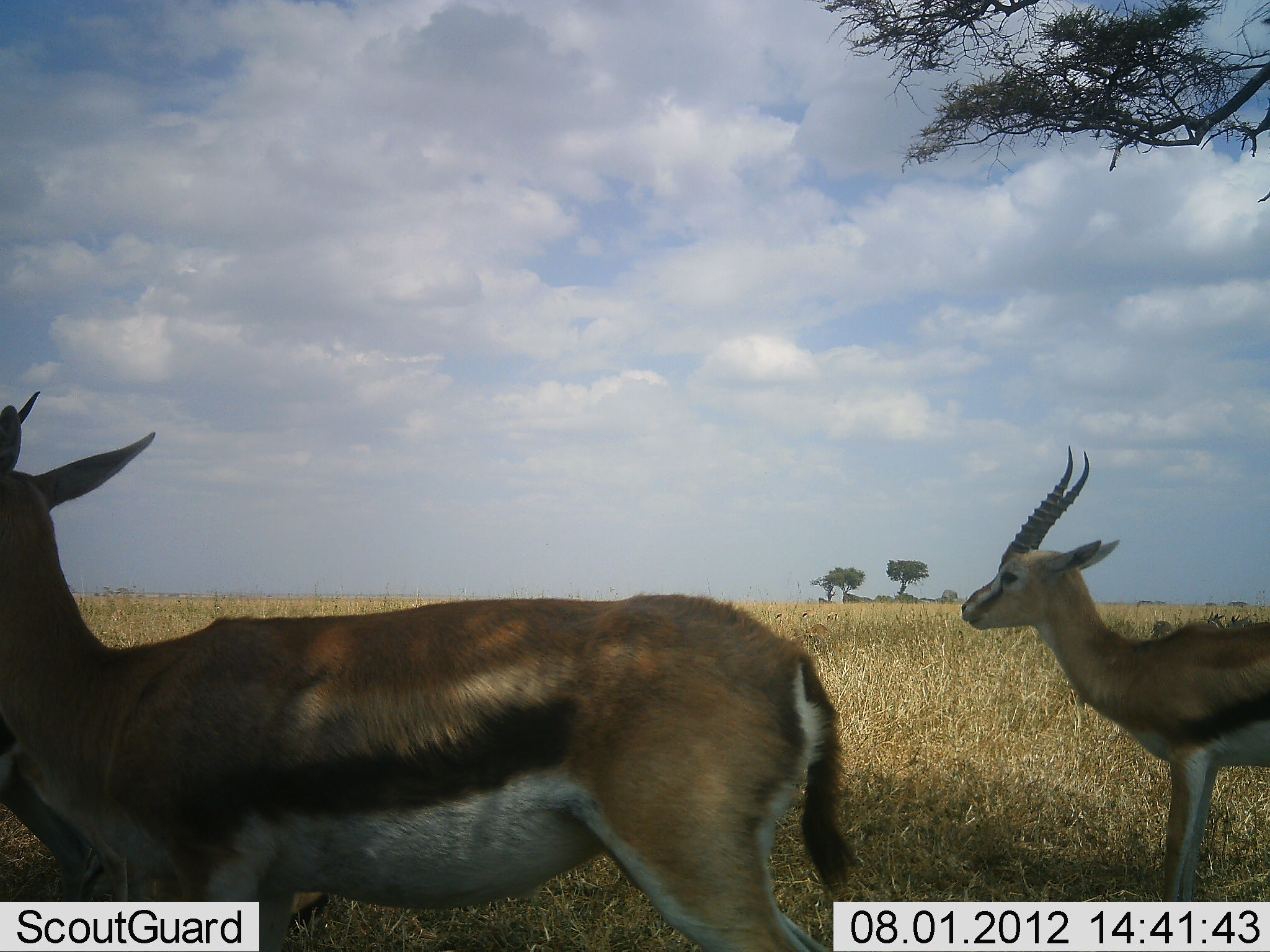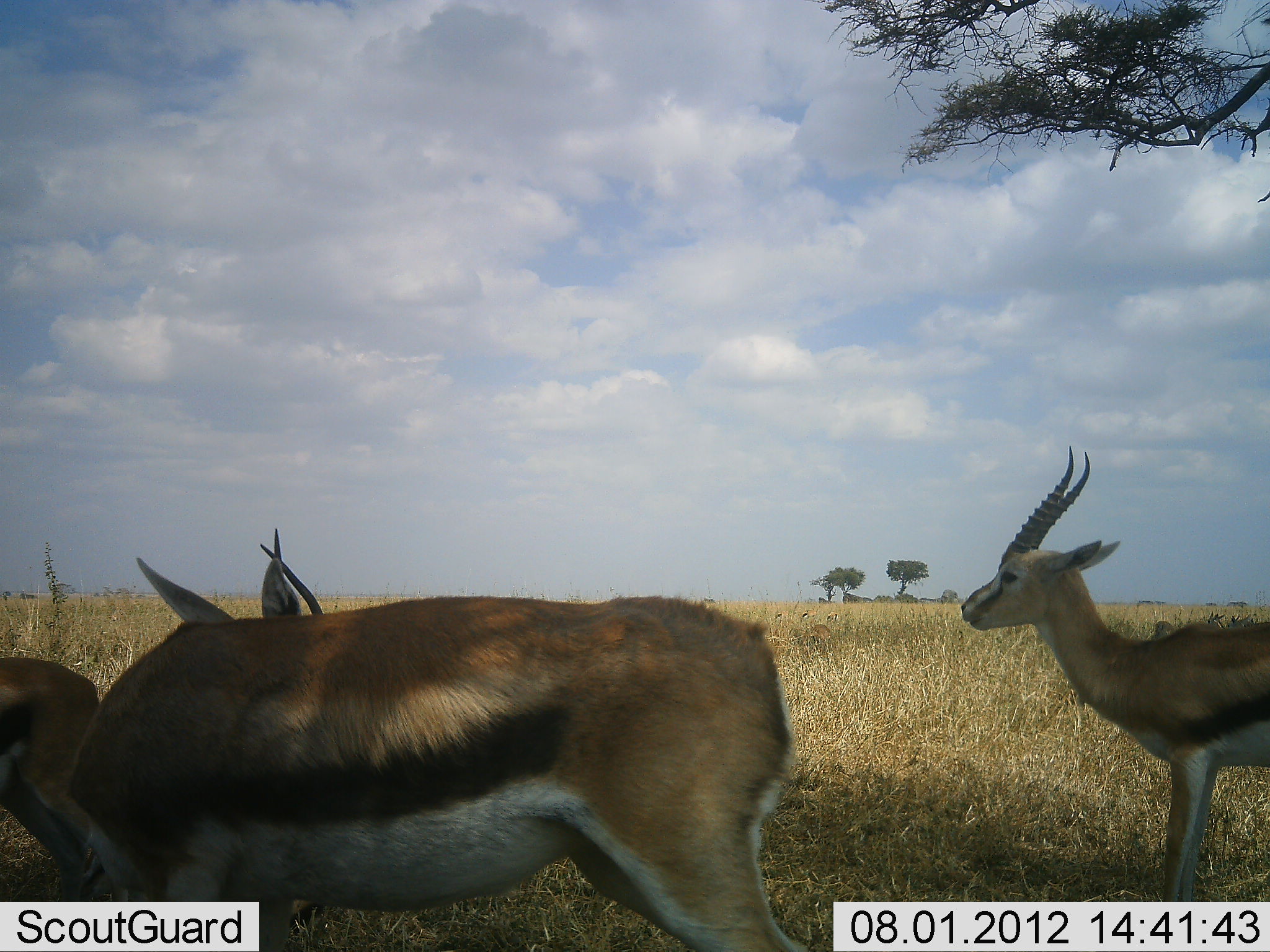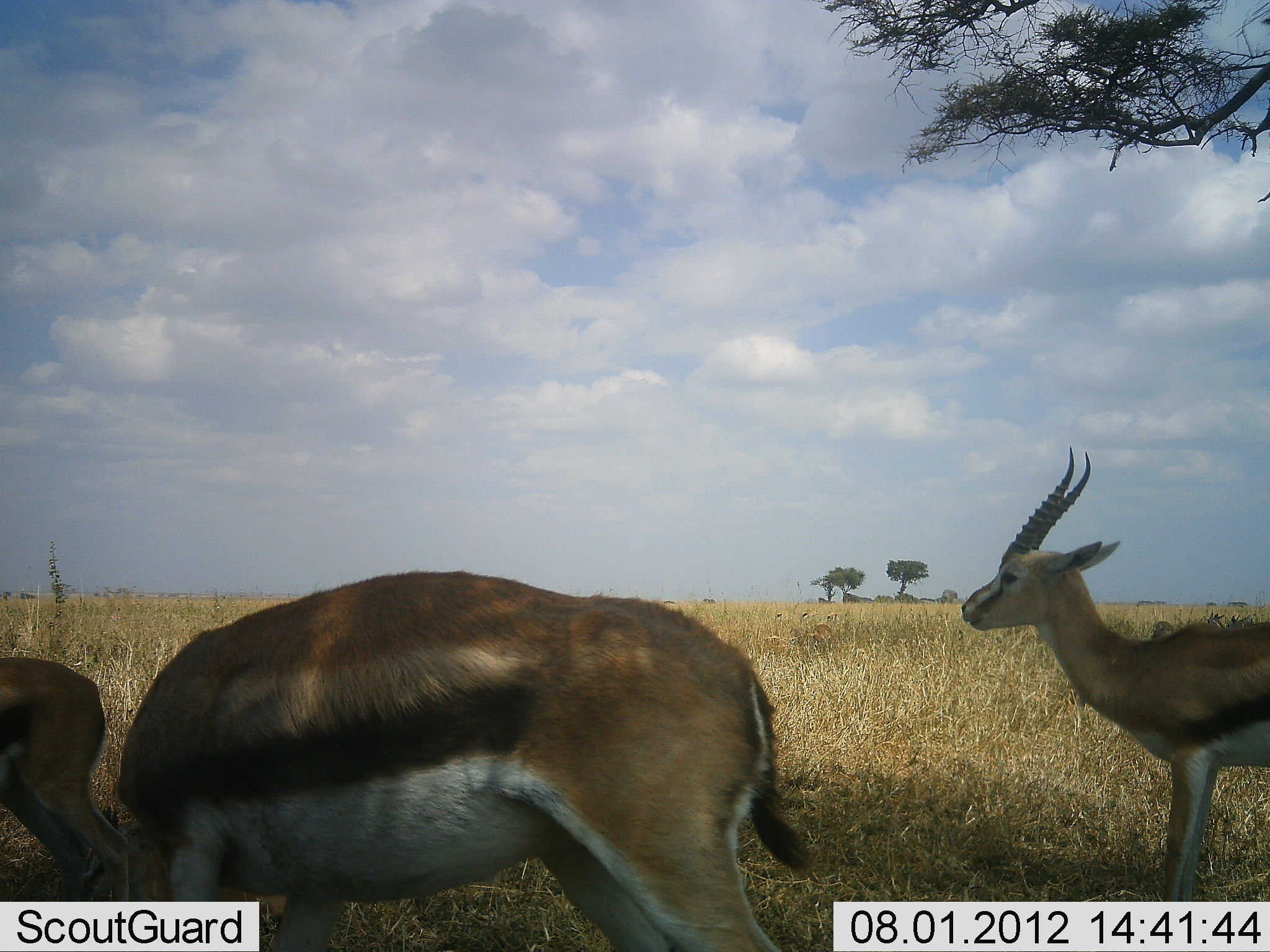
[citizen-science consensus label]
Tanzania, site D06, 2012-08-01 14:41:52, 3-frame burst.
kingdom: Animalia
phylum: Chordata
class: Mammalia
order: Artiodactyla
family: Bovidae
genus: Eudorcas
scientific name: Eudorcas thomsonii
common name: thomson's gazelle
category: gazellethomsons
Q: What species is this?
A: Gazellethomsons (thomson's gazelle) (Eudorcas thomsonii).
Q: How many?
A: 3.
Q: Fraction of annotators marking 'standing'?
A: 100%.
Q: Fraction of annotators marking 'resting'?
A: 0%.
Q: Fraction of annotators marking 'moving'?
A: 0%.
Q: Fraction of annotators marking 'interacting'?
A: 0%.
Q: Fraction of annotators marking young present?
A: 0%.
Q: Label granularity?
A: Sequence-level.